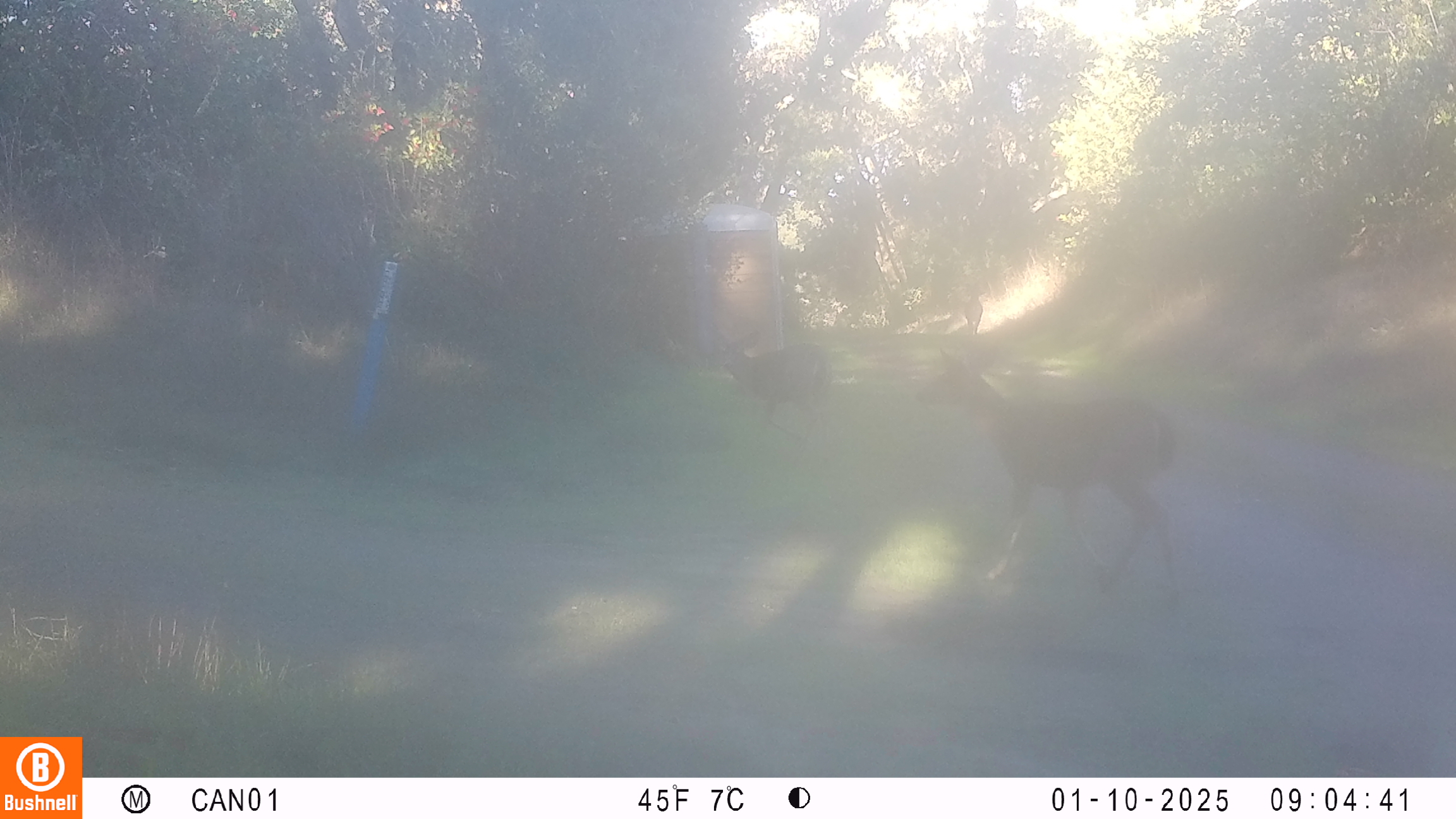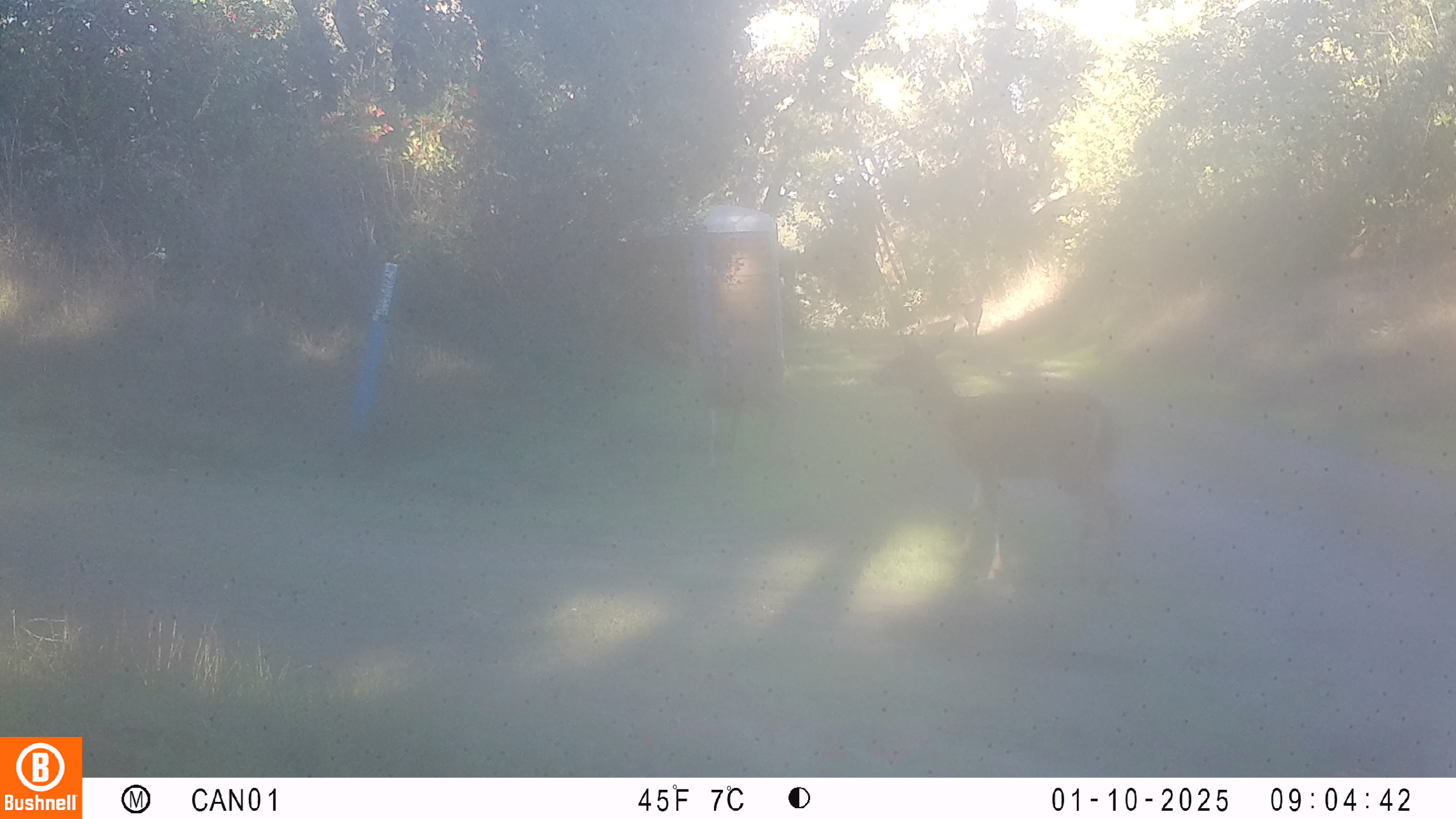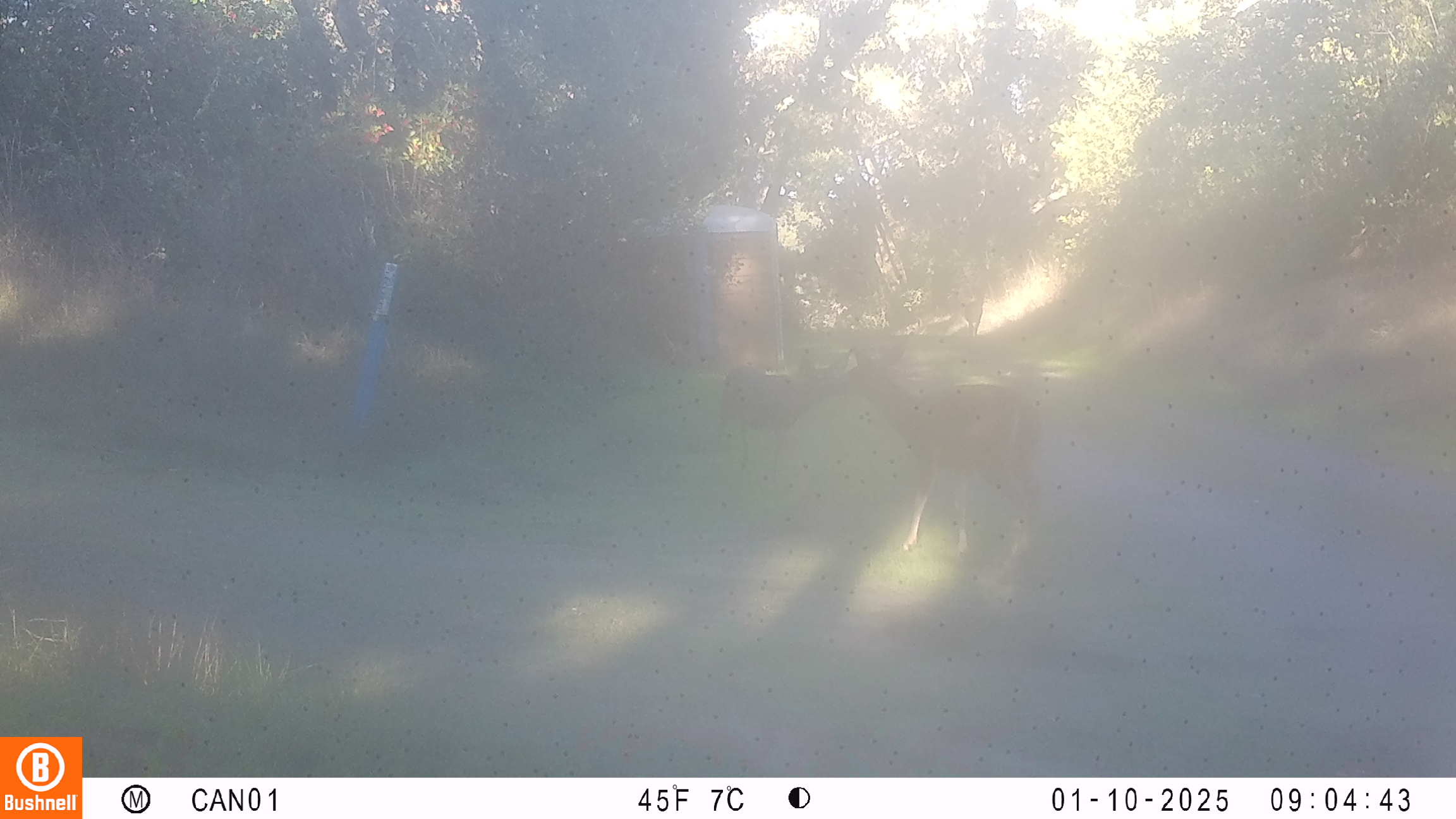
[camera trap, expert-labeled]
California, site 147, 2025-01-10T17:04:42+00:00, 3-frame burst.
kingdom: Animalia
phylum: Chordata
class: Mammalia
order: Artiodactyla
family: Cervidae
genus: Odocoileus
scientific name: Odocoileus hemionus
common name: mule deer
Mule deer (Odocoileus hemionus).